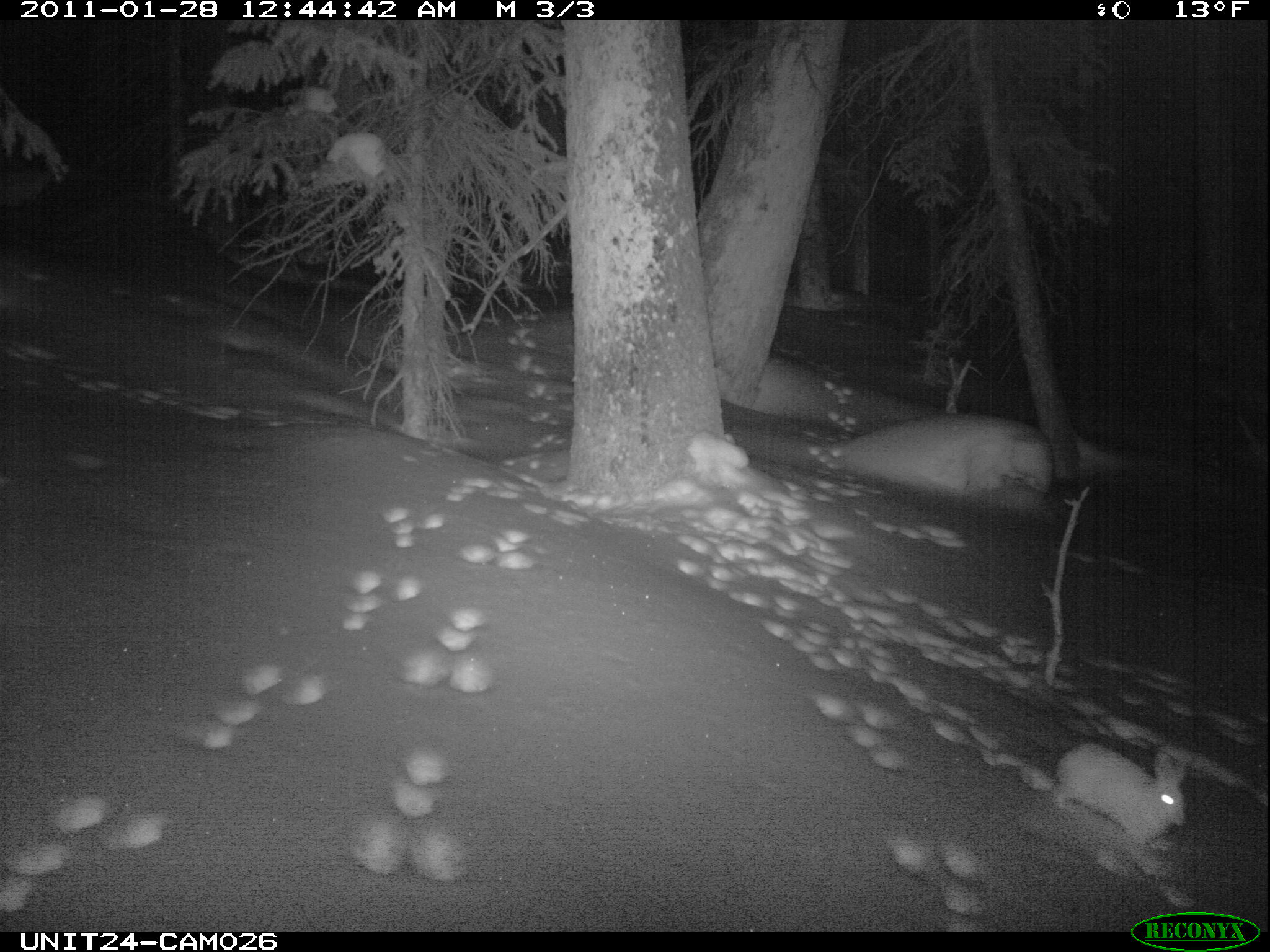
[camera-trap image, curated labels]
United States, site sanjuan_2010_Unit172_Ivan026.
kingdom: Animalia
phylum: Chordata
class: Mammalia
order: Lagomorpha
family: Leporidae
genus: Lepus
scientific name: Lepus americanus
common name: snowshoe hare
Lepus americanus (snowshoe hare).